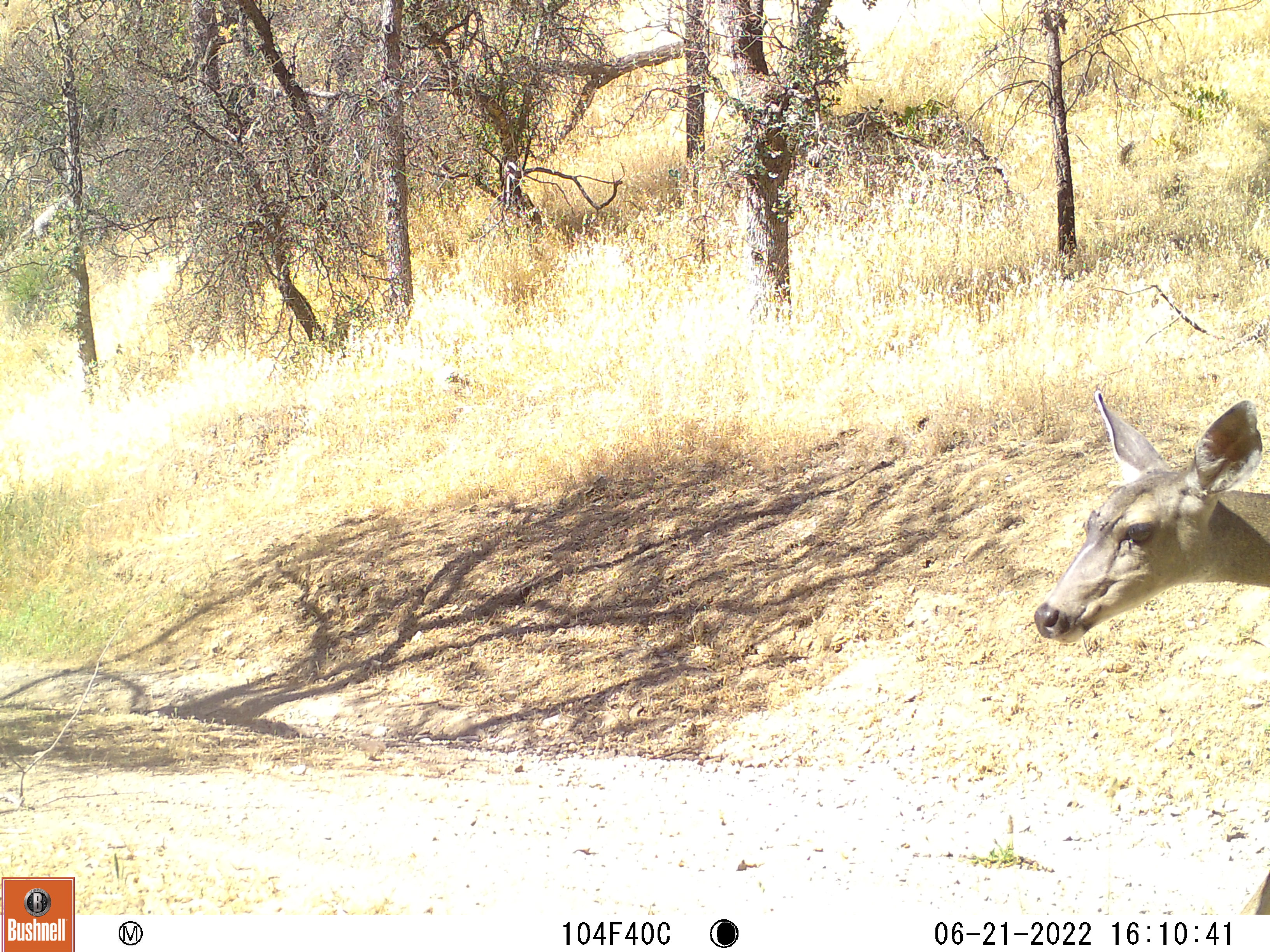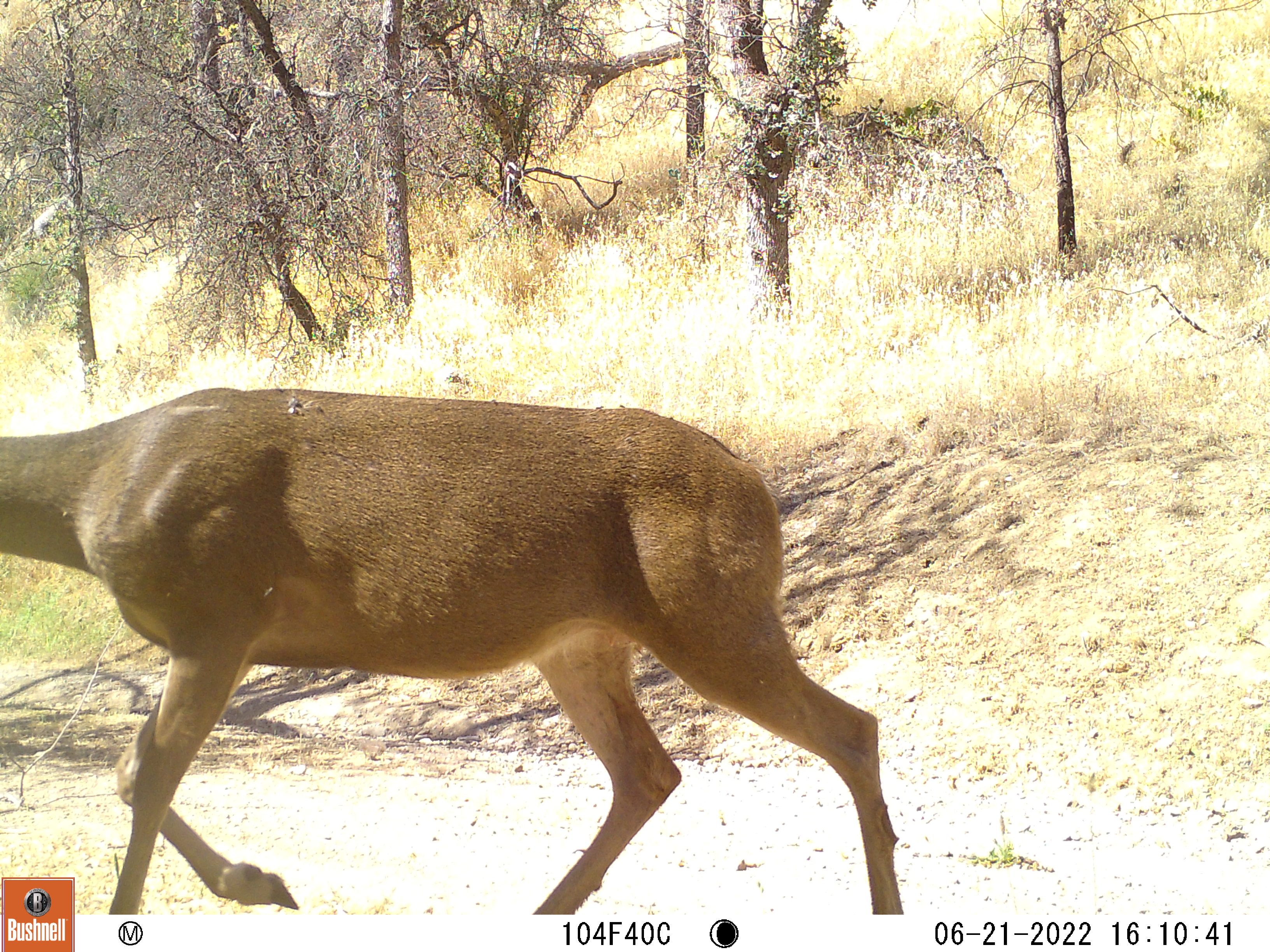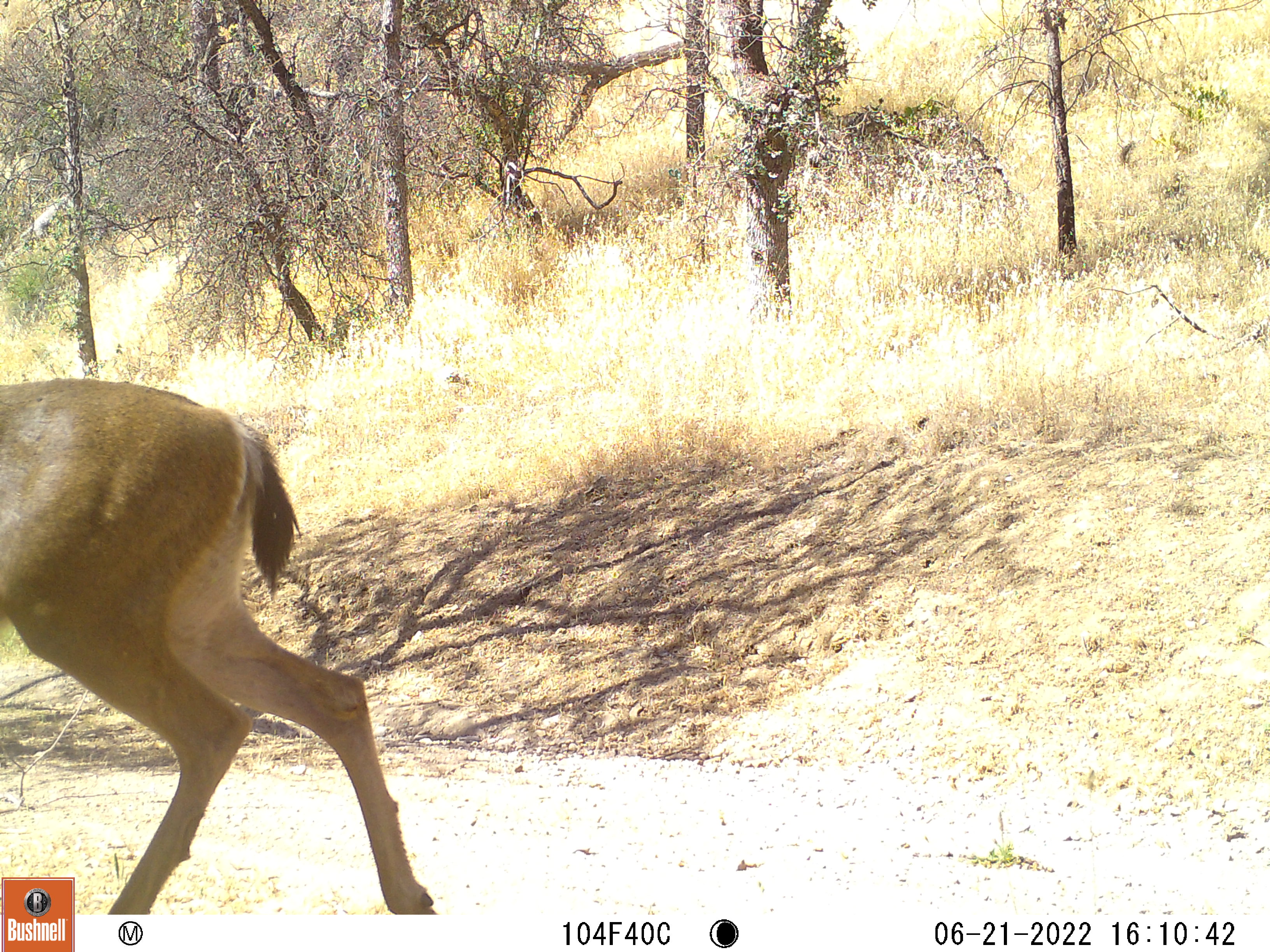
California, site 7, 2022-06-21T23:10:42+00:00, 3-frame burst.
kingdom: Animalia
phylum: Chordata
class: Mammalia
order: Artiodactyla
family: Cervidae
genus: Odocoileus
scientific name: Odocoileus hemionus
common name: mule deer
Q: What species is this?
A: Mule deer (Odocoileus hemionus).